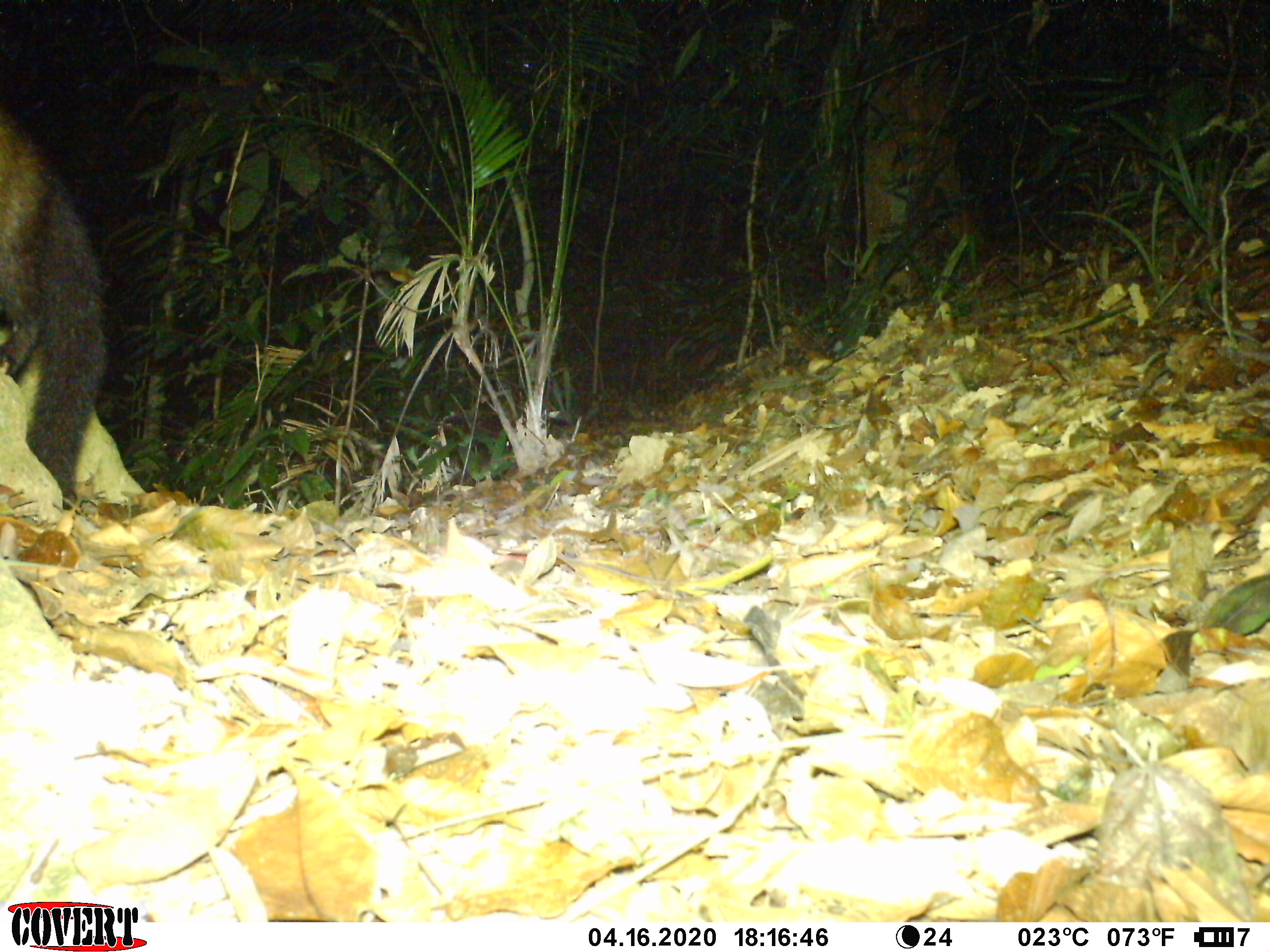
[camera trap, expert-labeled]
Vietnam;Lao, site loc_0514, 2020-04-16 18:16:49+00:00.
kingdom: Animalia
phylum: Chordata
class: Mammalia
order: Carnivora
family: Mustelidae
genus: Martes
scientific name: Martes flavigula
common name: yellow-throated marten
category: yellow throated marten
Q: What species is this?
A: Yellow throated marten (yellow-throated marten) (Martes flavigula).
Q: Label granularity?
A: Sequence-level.